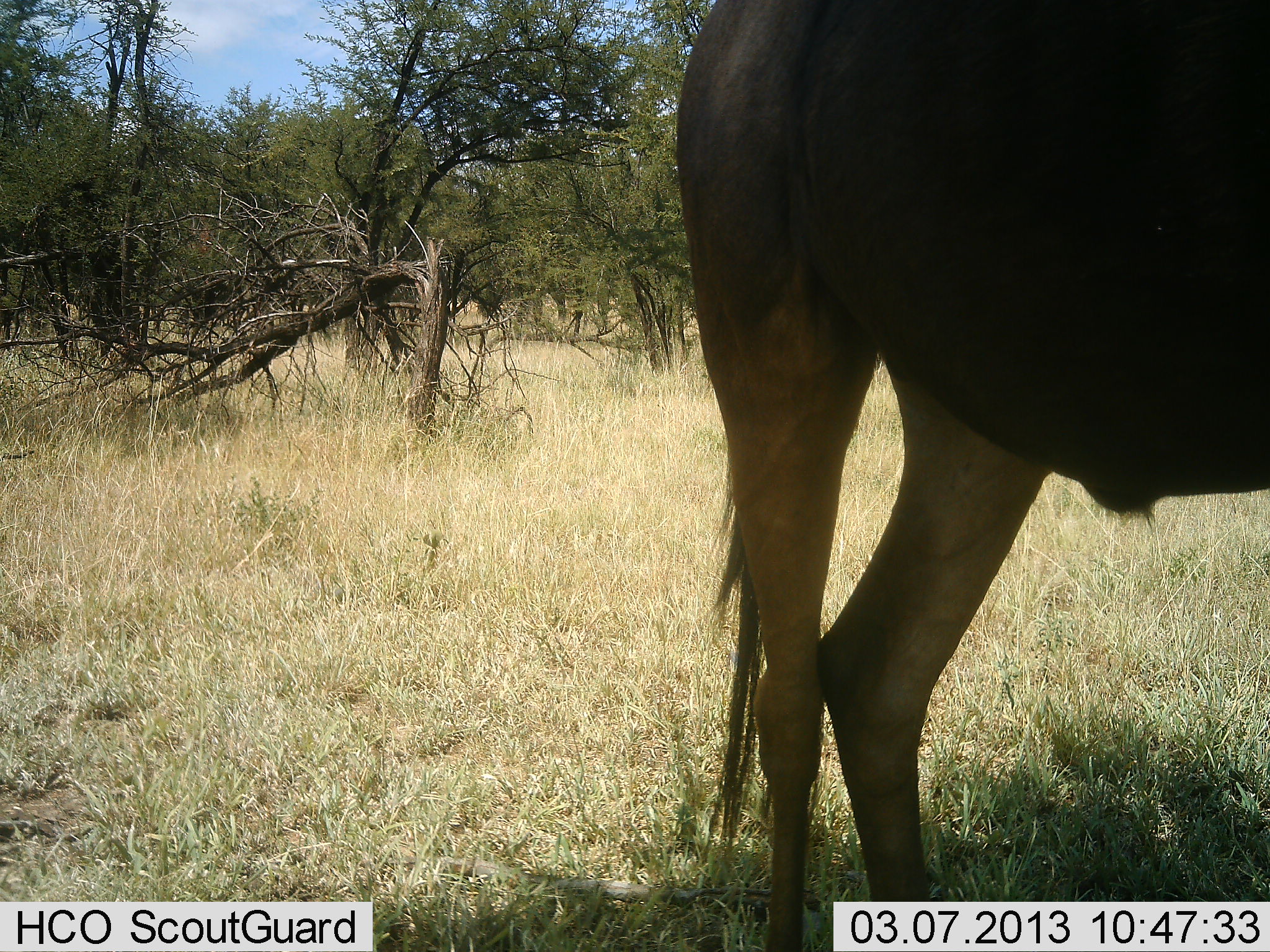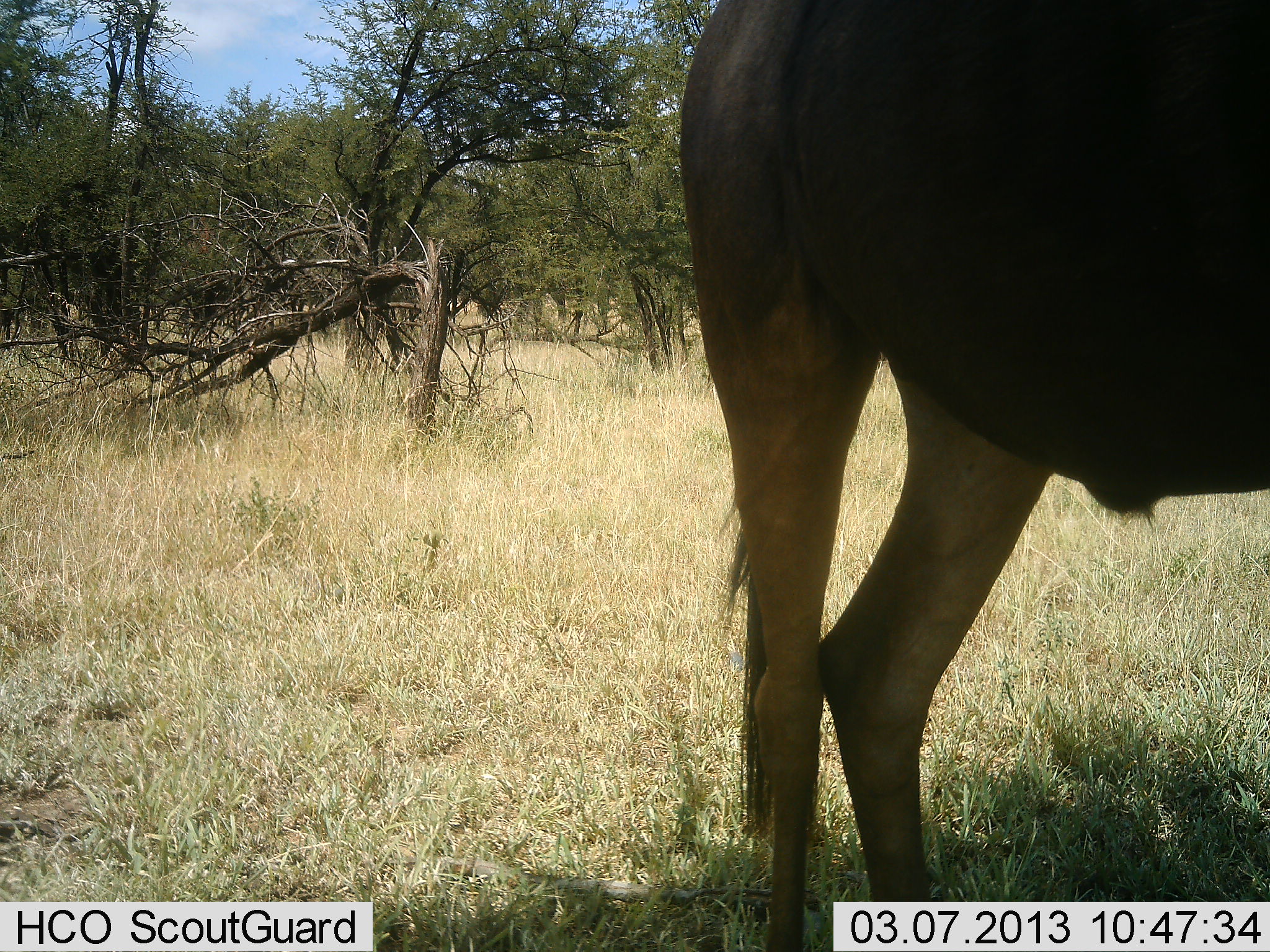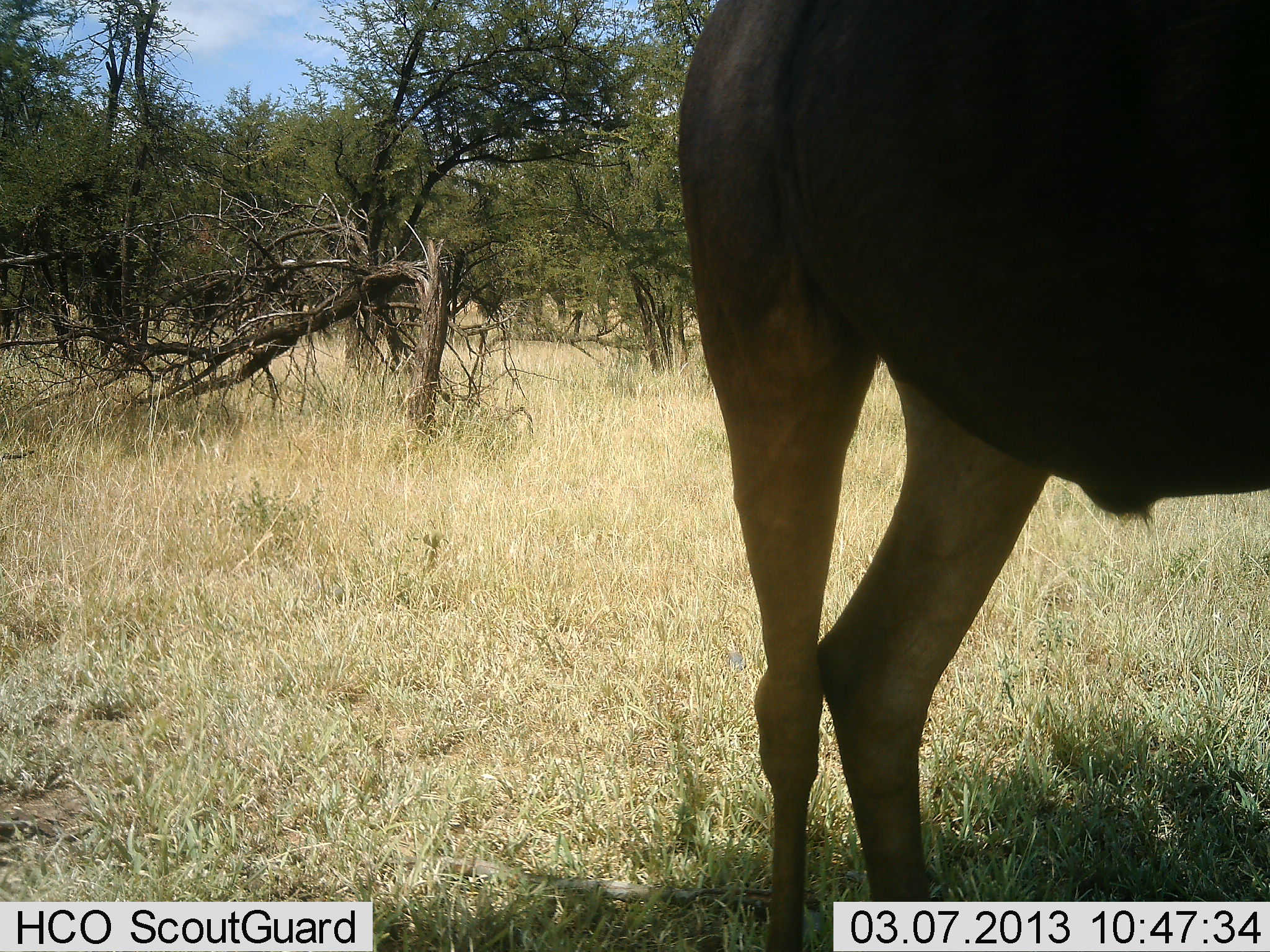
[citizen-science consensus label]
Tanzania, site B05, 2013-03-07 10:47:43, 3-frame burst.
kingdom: Animalia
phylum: Chordata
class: Mammalia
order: Artiodactyla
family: Bovidae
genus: Connochaetes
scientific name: Connochaetes taurinus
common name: blue wildebeest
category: wildebeest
Wildebeest (blue wildebeest) (Connochaetes taurinus), count 1. Behavior (volunteer vote fractions): standing 96%, resting 7%, moving 0%, interacting 0%. Young present (vote fraction): 0%. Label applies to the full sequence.